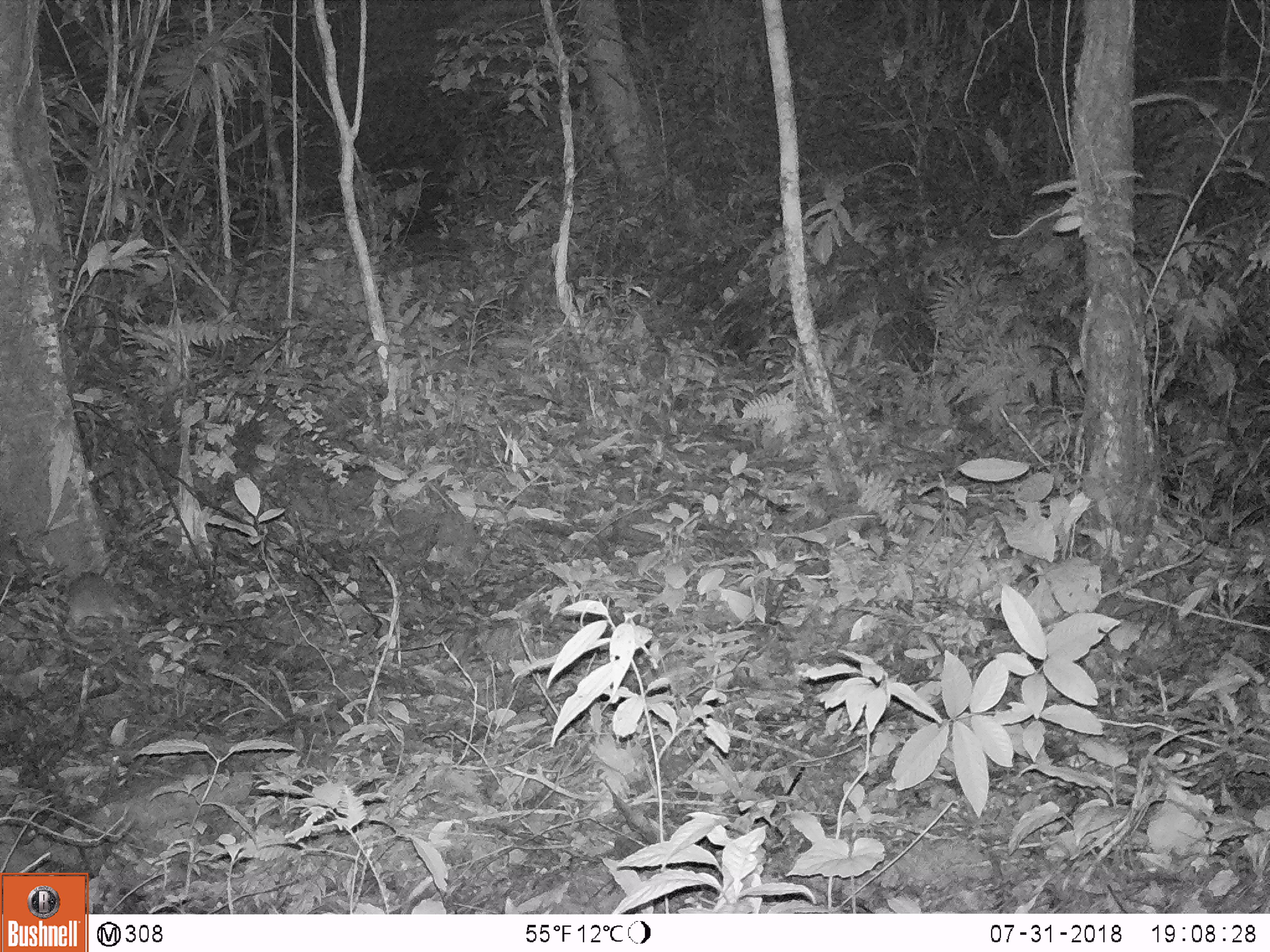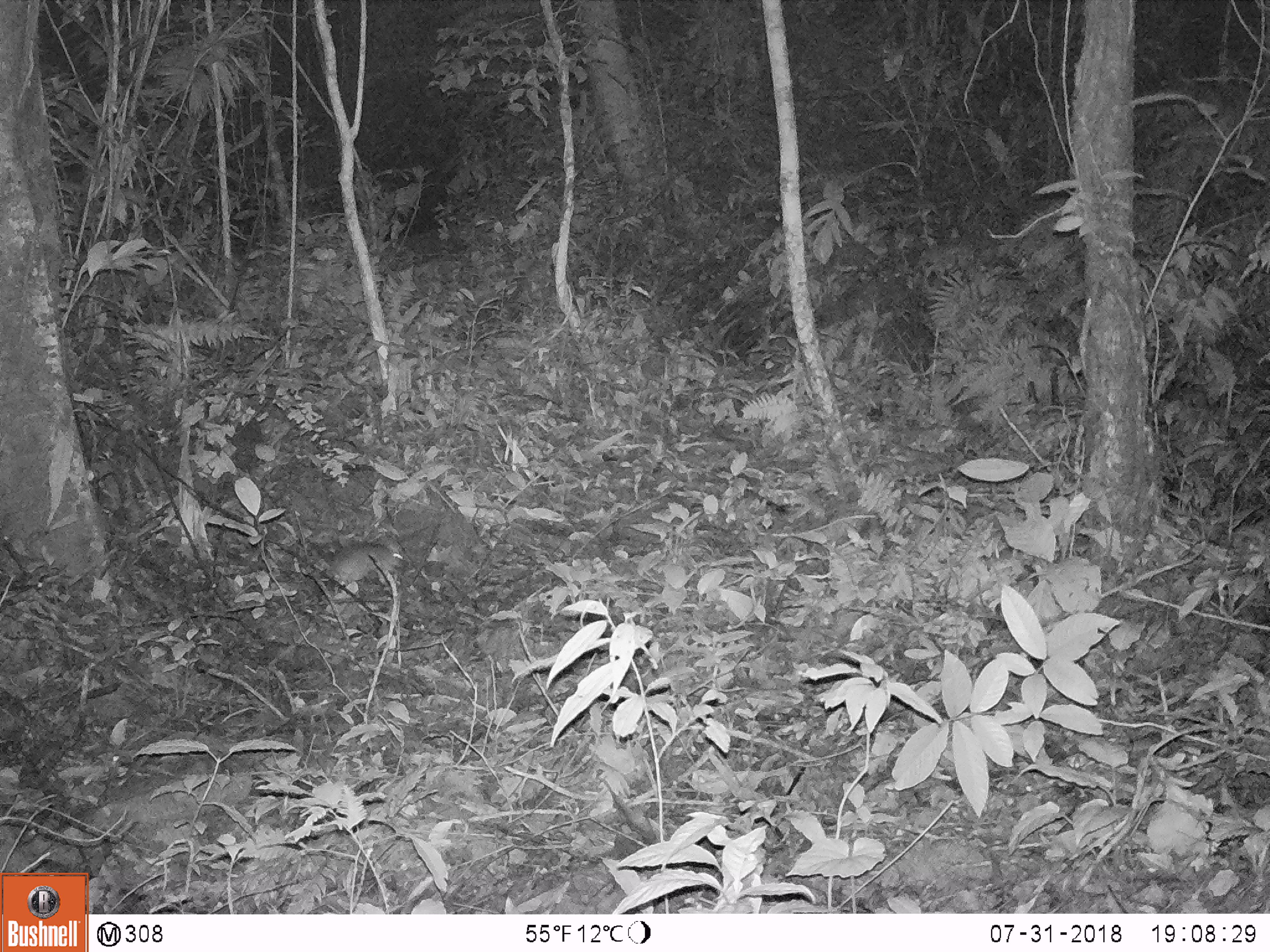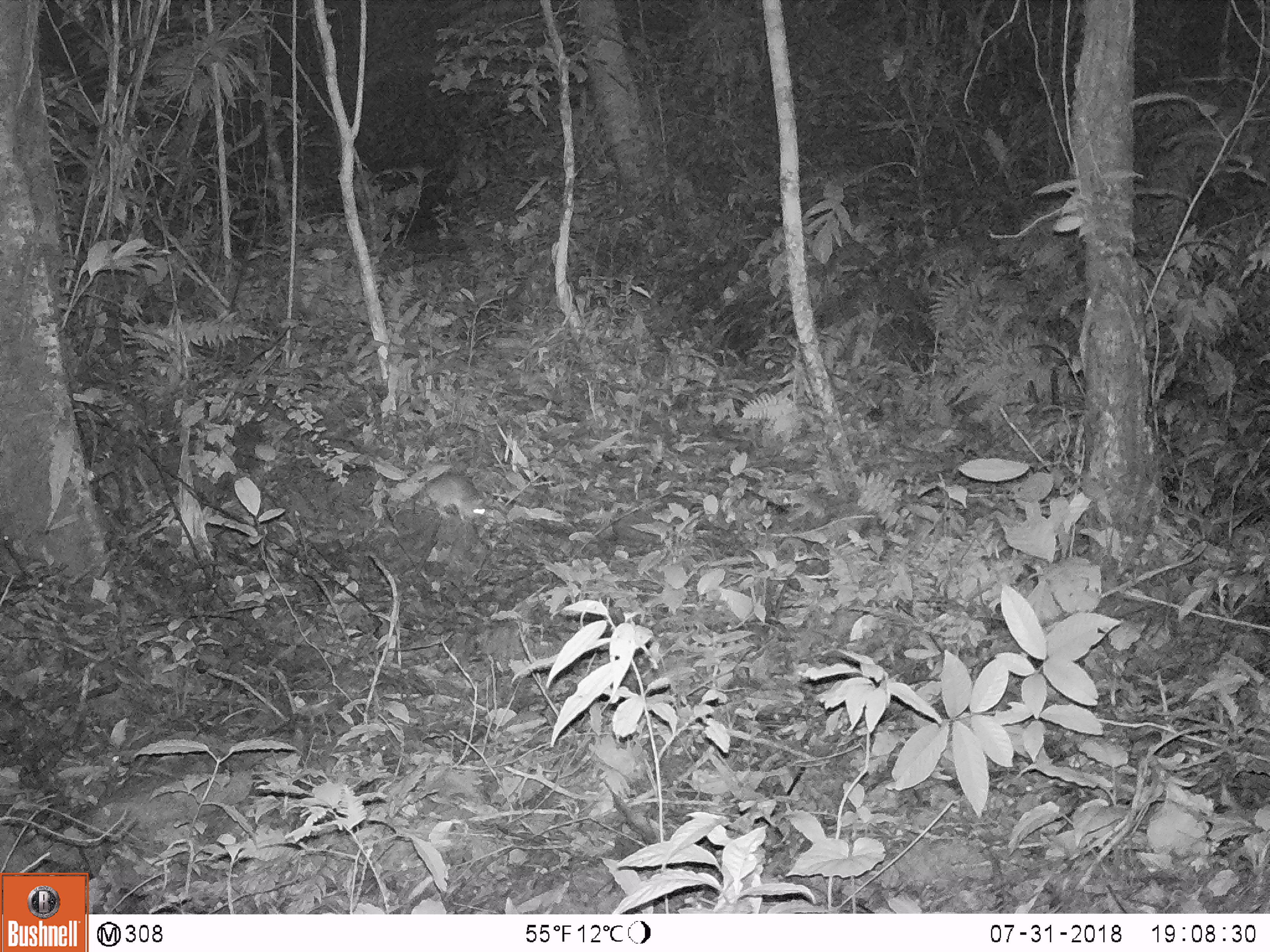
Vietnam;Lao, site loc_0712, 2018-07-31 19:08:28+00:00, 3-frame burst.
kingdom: Animalia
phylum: Chordata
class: Mammalia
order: Rodentia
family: Muridae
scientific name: Muridae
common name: old-world mice and rats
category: unidentified murid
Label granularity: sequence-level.